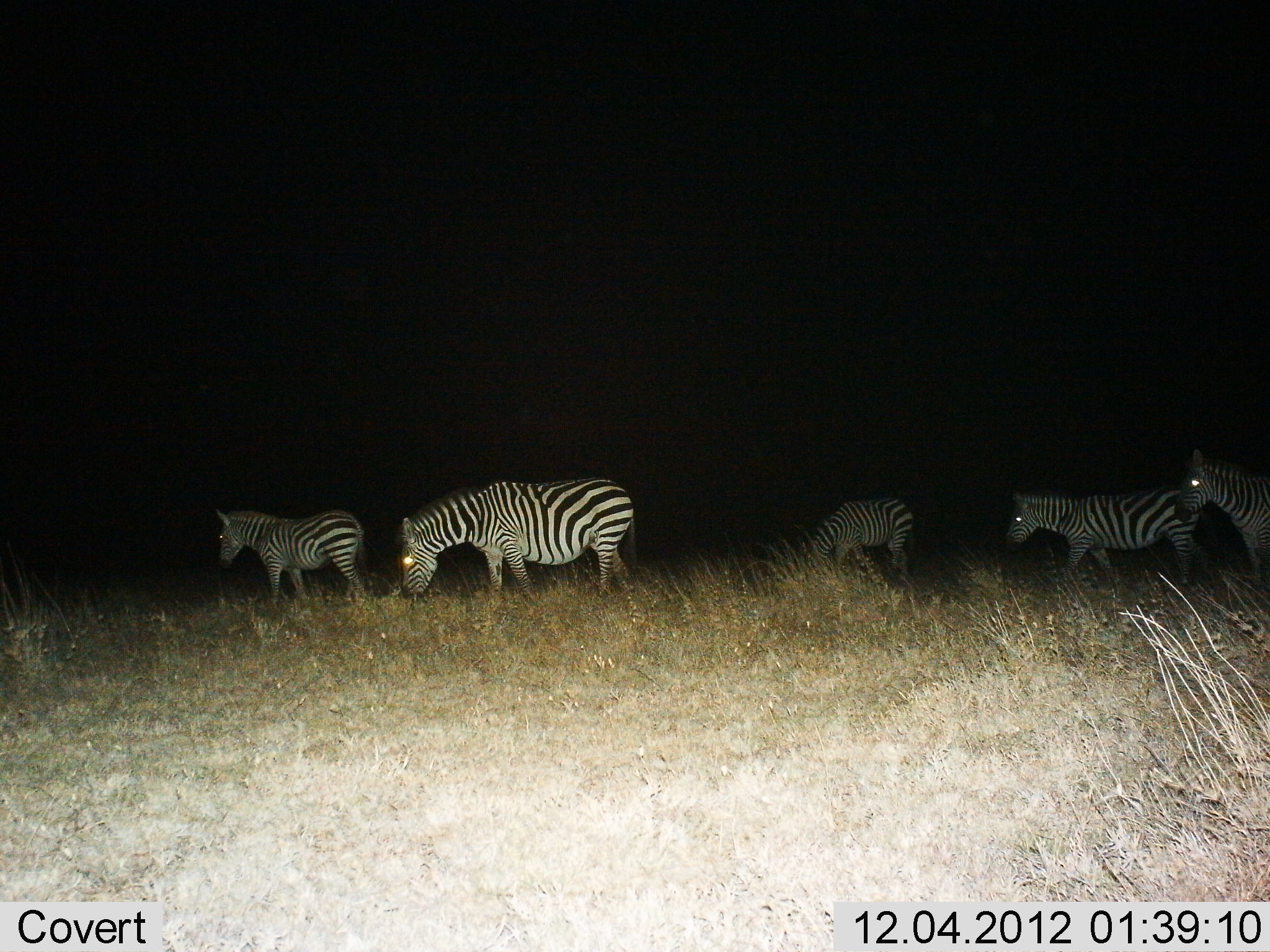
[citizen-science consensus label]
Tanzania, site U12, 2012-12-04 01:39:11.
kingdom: Animalia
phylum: Chordata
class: Mammalia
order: Perissodactyla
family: Equidae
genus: Equus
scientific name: Equus quagga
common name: plains zebra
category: zebra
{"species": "zebra (plains zebra) (Equus quagga)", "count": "5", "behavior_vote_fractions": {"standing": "70%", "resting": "0%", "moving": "40%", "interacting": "10%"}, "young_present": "10%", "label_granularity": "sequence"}